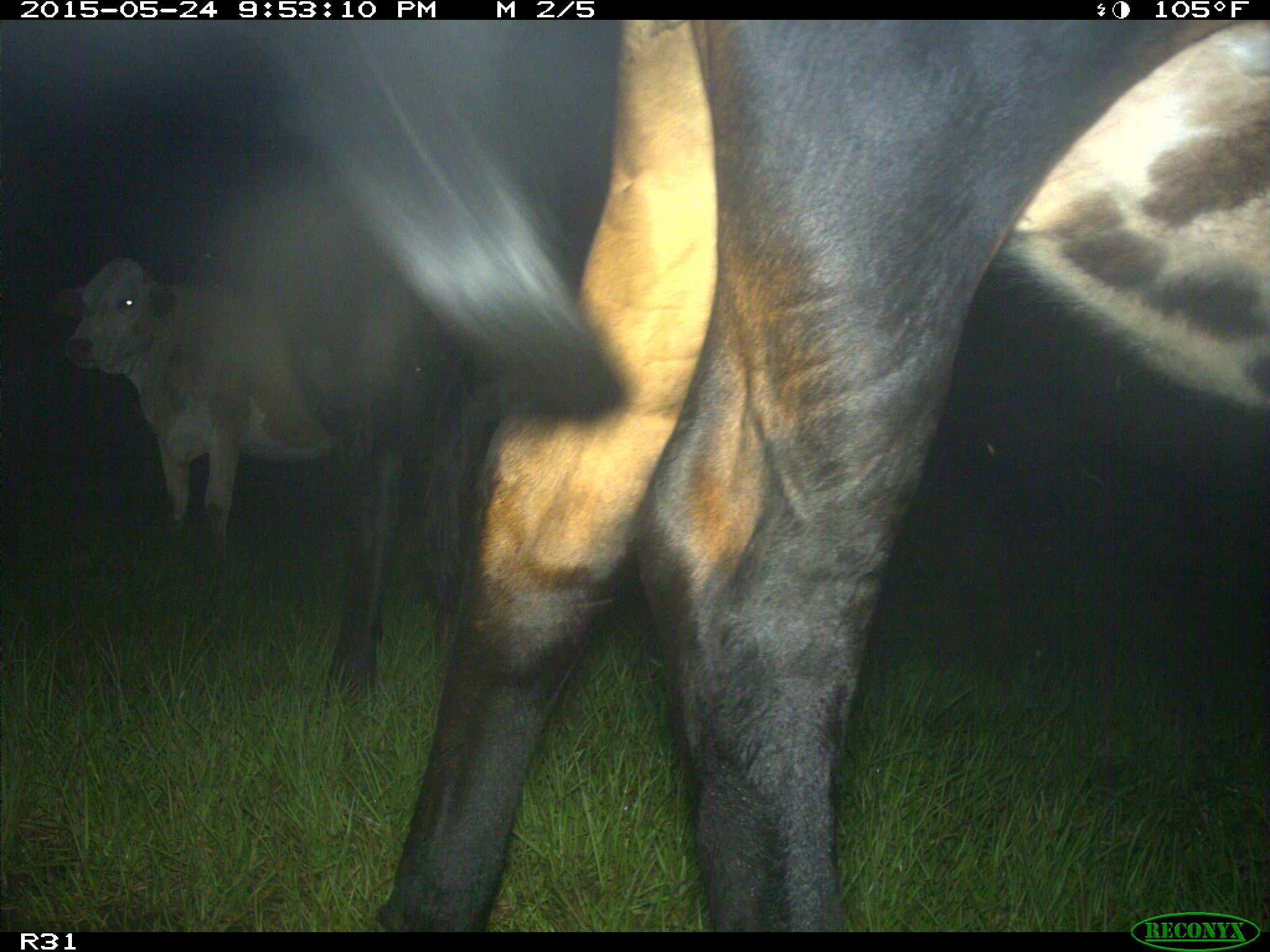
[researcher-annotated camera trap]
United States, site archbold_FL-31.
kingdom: Animalia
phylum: Chordata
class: Mammalia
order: Artiodactyla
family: Bovidae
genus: Bos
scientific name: Bos taurus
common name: domestic cow